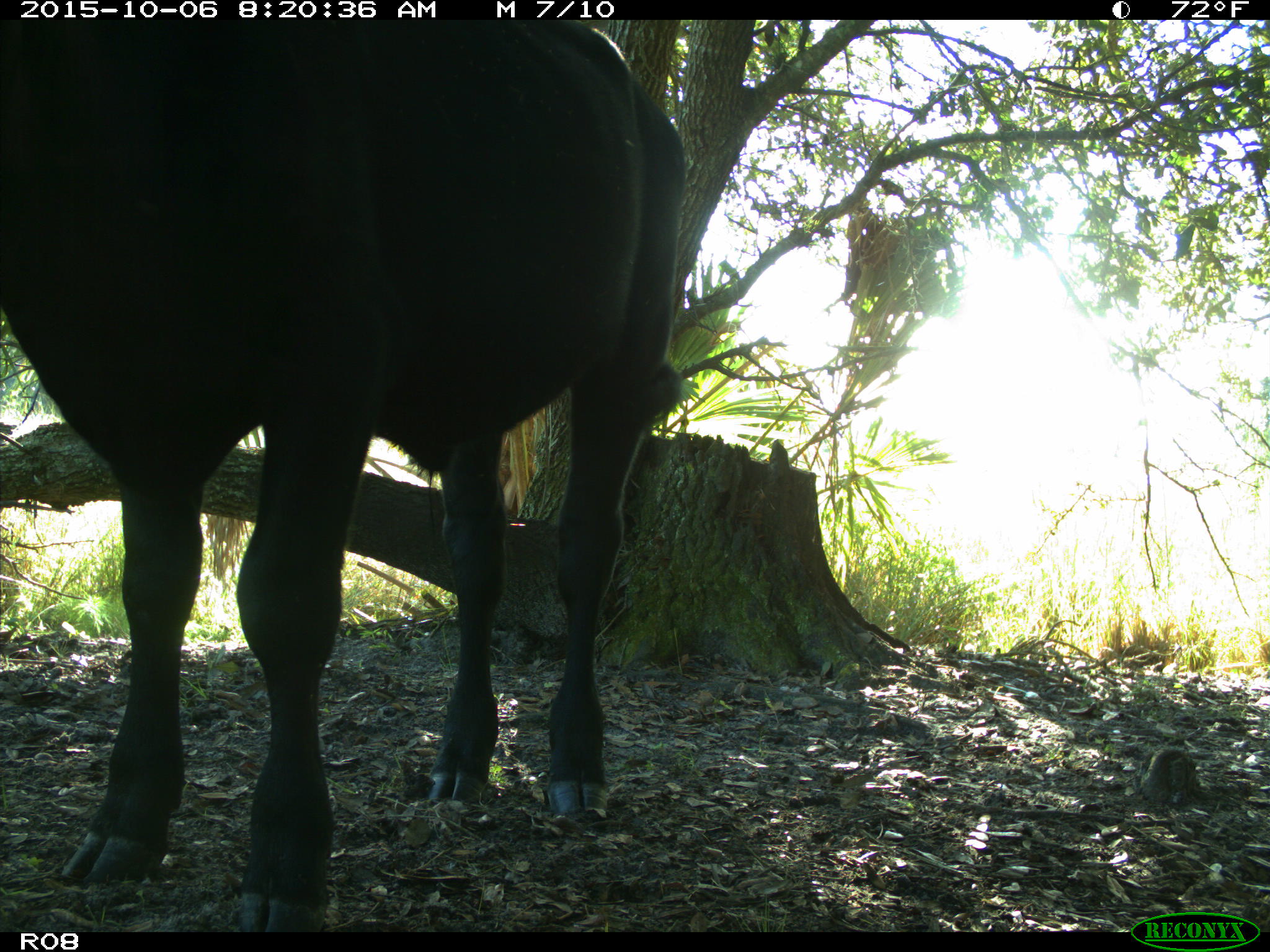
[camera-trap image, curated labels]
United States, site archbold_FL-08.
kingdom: Animalia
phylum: Chordata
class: Mammalia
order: Artiodactyla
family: Bovidae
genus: Bos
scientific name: Bos taurus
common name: domestic cow